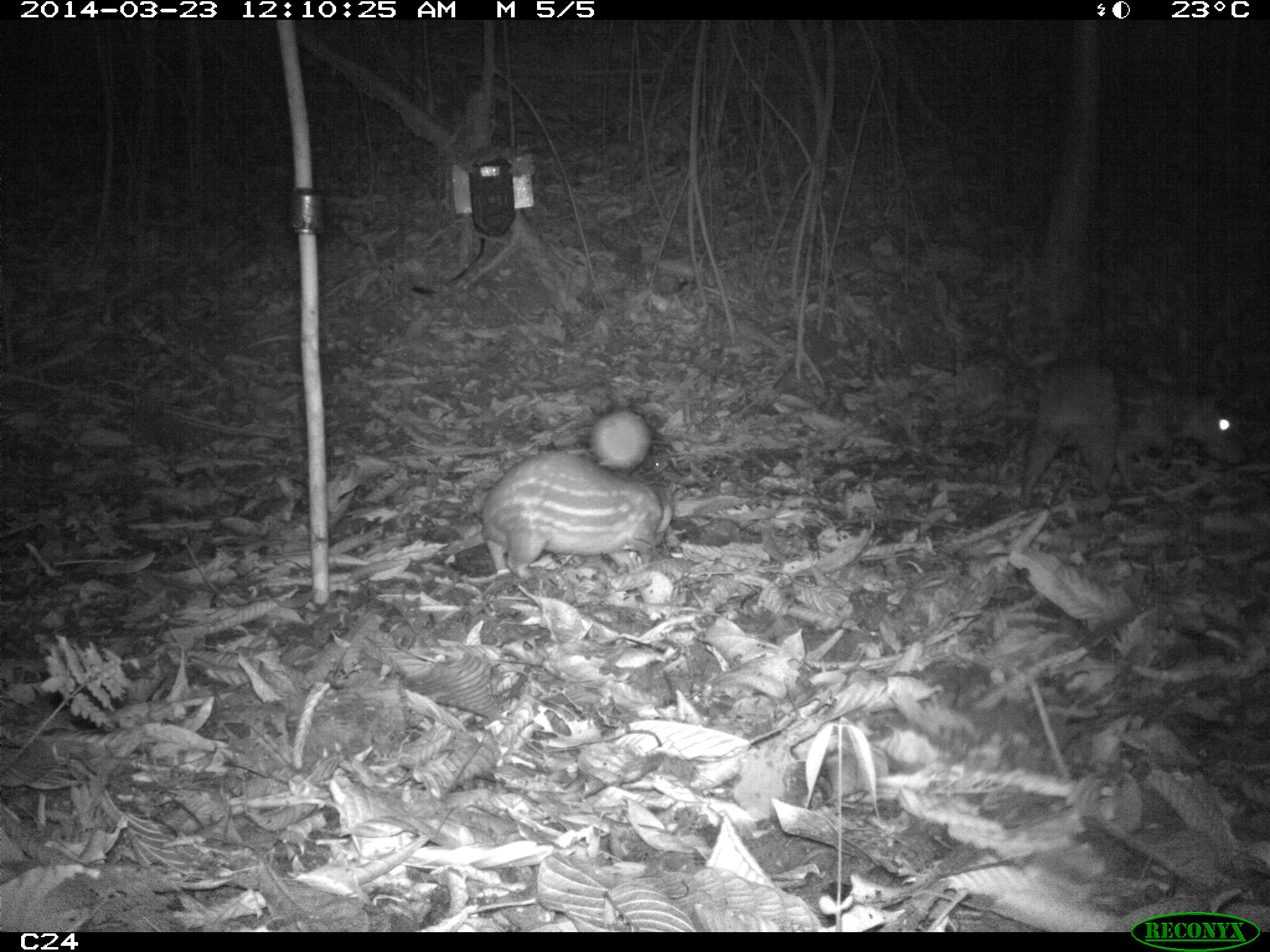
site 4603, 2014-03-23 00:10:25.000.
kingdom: Animalia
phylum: Chordata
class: Mammalia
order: Rodentia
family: Cuniculidae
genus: Cuniculus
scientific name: Cuniculus paca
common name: spotted paca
Cuniculus paca (spotted paca), count 2, age adult, sex female.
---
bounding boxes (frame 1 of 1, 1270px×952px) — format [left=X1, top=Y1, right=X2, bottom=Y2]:
cuniculus paca: [left=1009, top=351, right=1247, bottom=510]; [left=478, top=446, right=675, bottom=579]